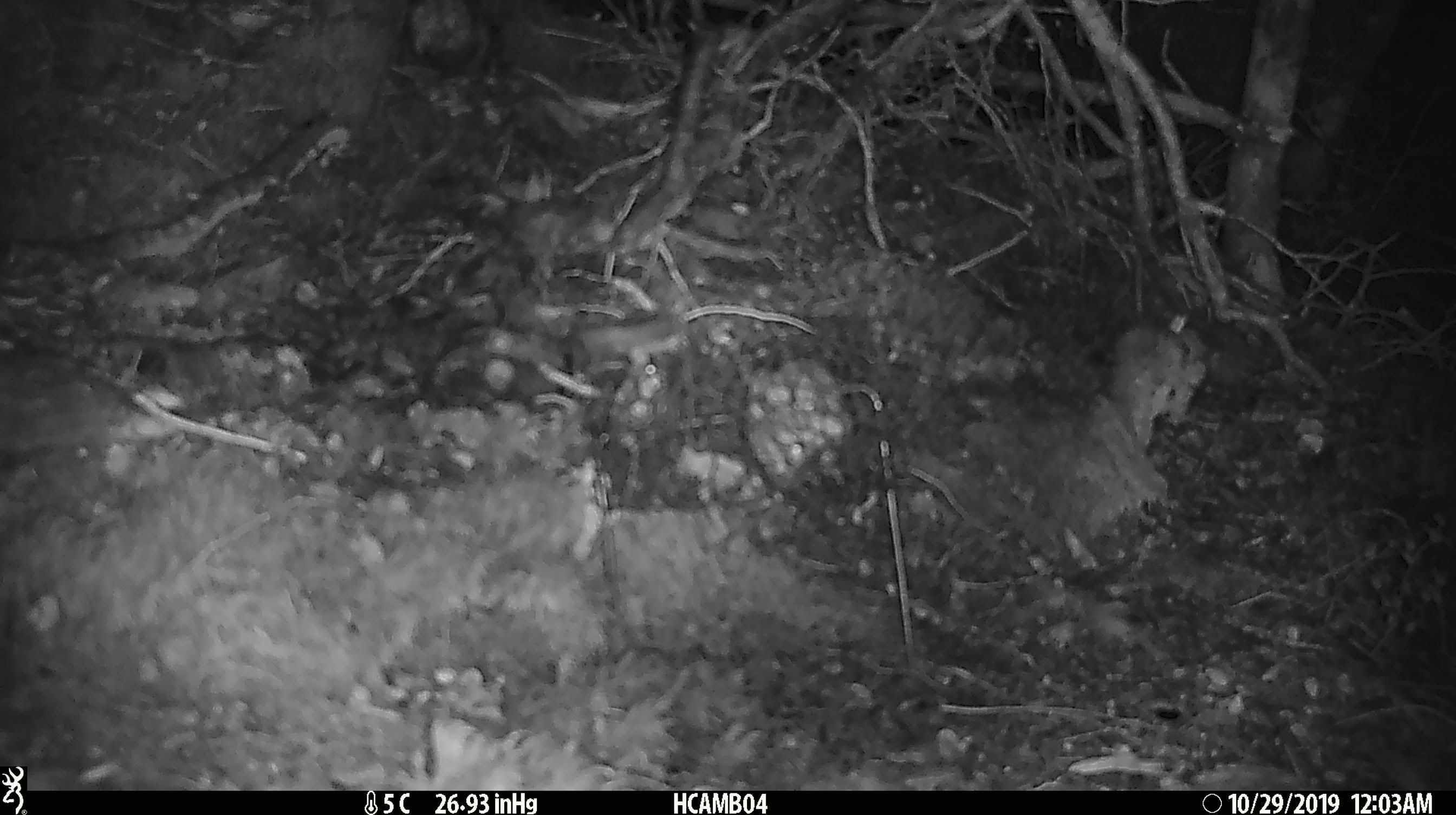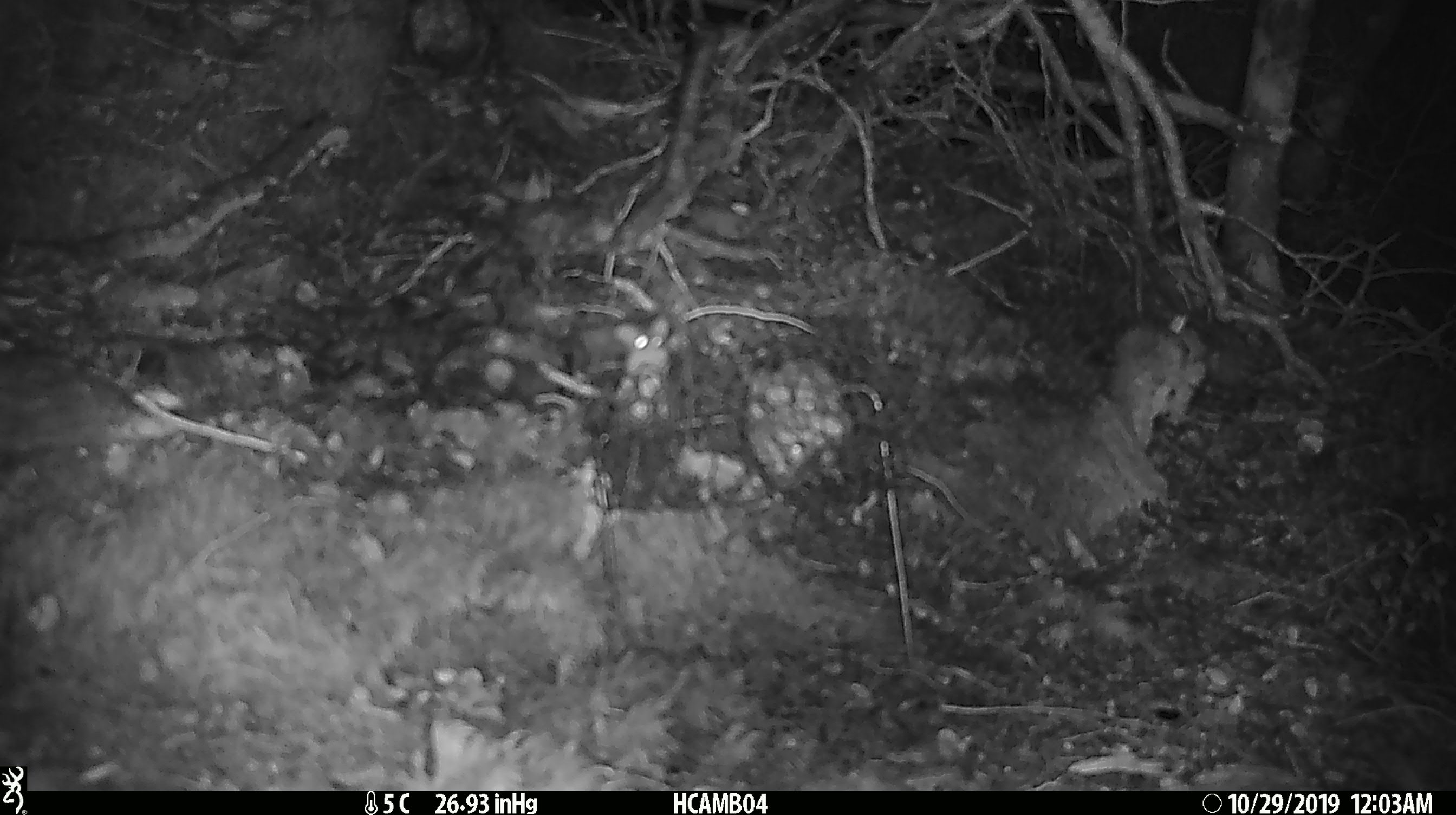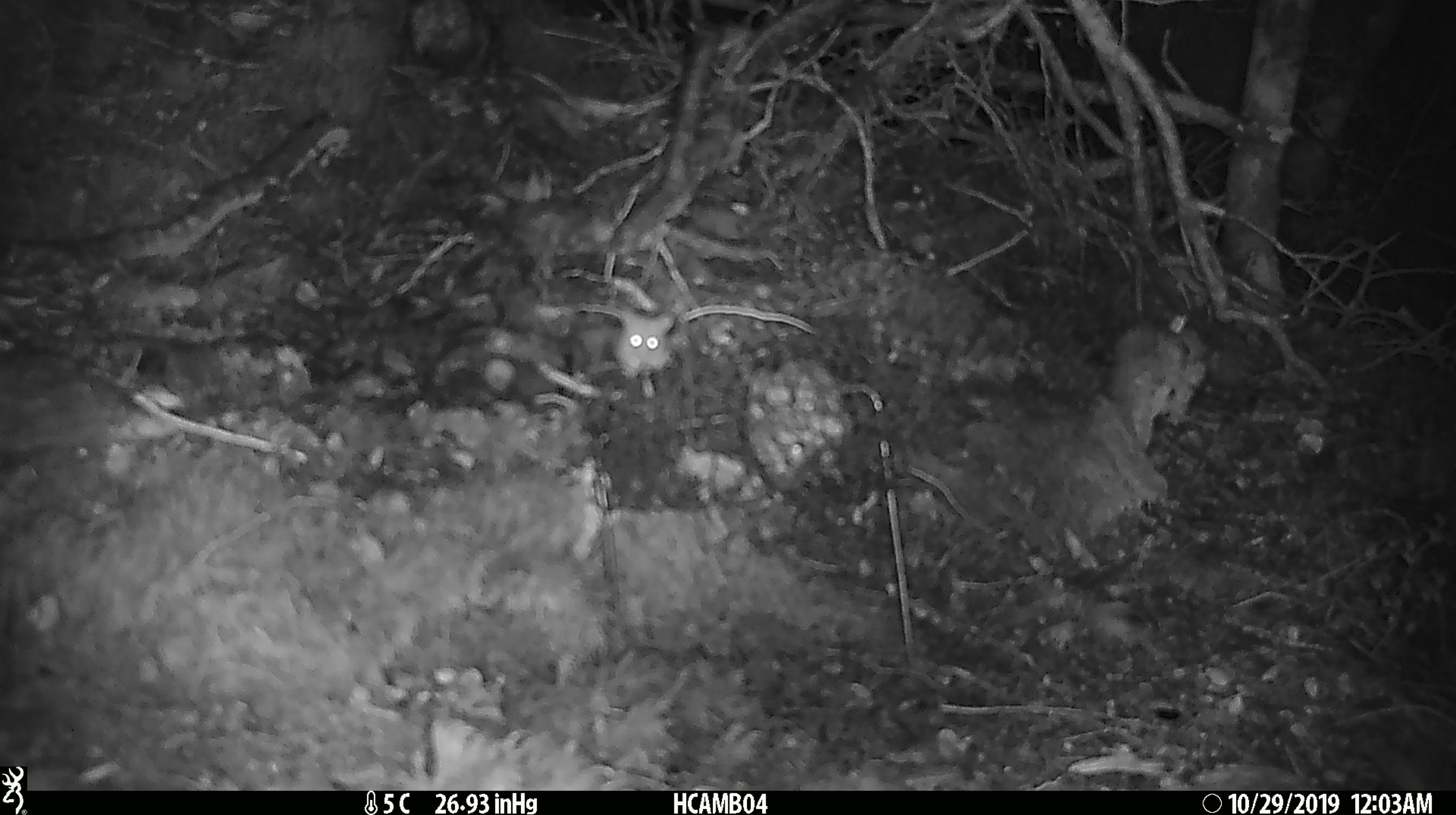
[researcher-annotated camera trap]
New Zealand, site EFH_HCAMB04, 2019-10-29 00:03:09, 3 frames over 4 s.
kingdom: Animalia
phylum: Chordata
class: Mammalia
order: Rodentia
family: Muridae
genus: Mus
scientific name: Mus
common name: mouse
Mouse (Mus).